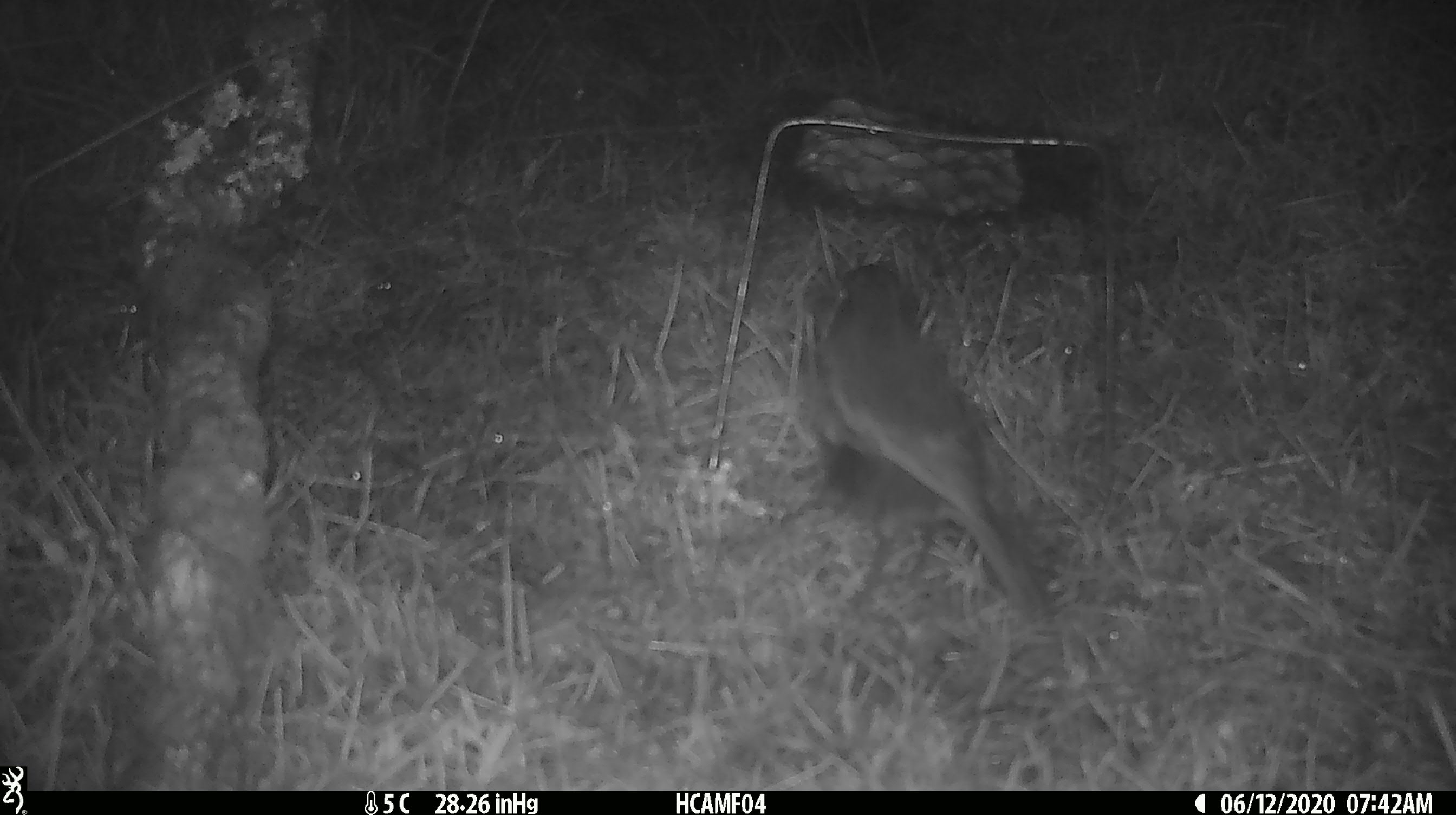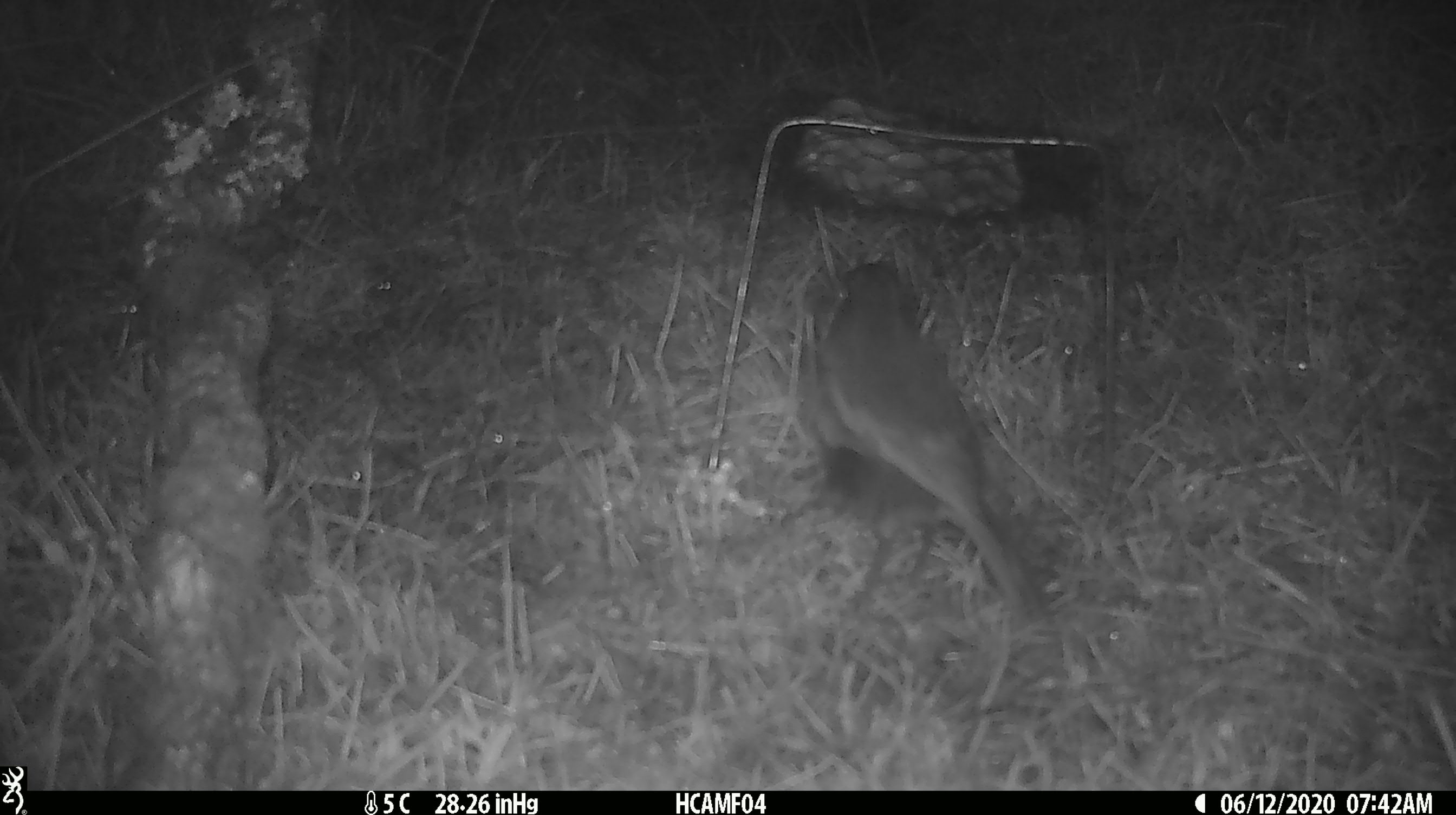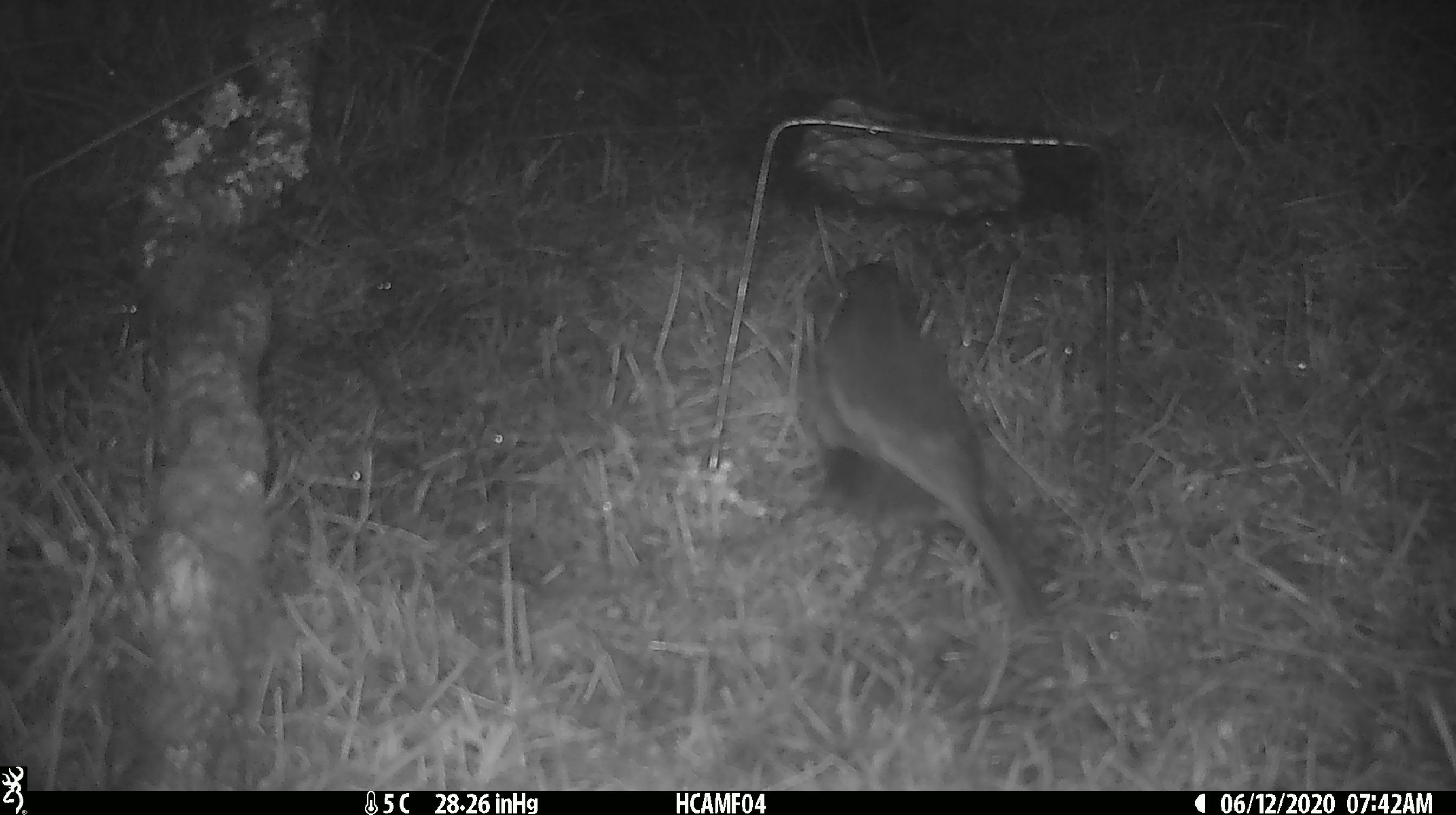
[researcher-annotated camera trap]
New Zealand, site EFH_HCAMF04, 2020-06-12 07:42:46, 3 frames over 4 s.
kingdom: Animalia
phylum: Chordata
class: Aves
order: Passeriformes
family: Petroicidae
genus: Petroica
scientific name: Petroica australis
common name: new zealand robin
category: robin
Robin (new zealand robin) (Petroica australis).